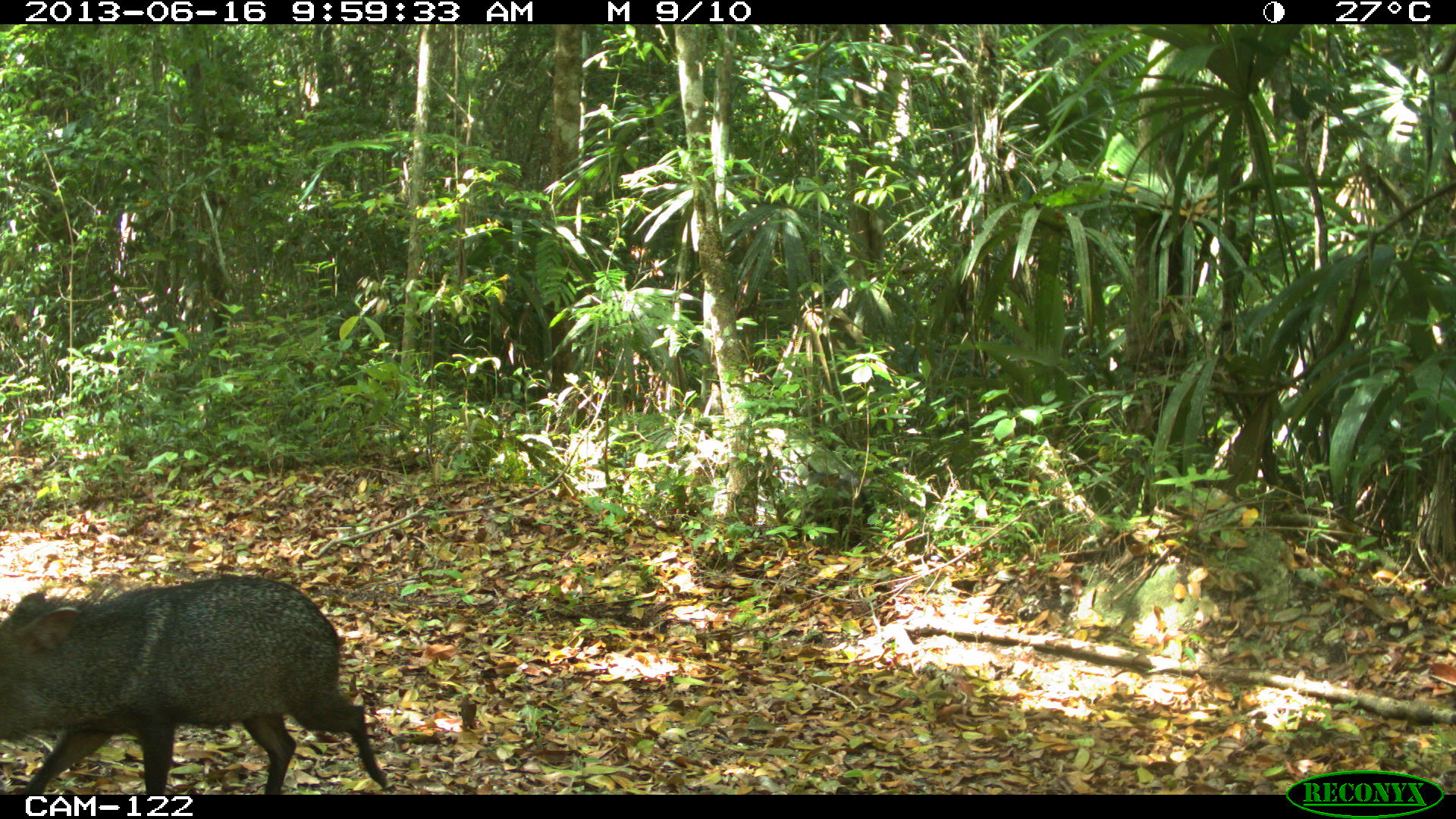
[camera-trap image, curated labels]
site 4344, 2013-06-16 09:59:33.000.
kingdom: Animalia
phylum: Chordata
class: Mammalia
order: Artiodactyla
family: Tayassuidae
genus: Pecari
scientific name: Pecari tajacu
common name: collared peccary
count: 3